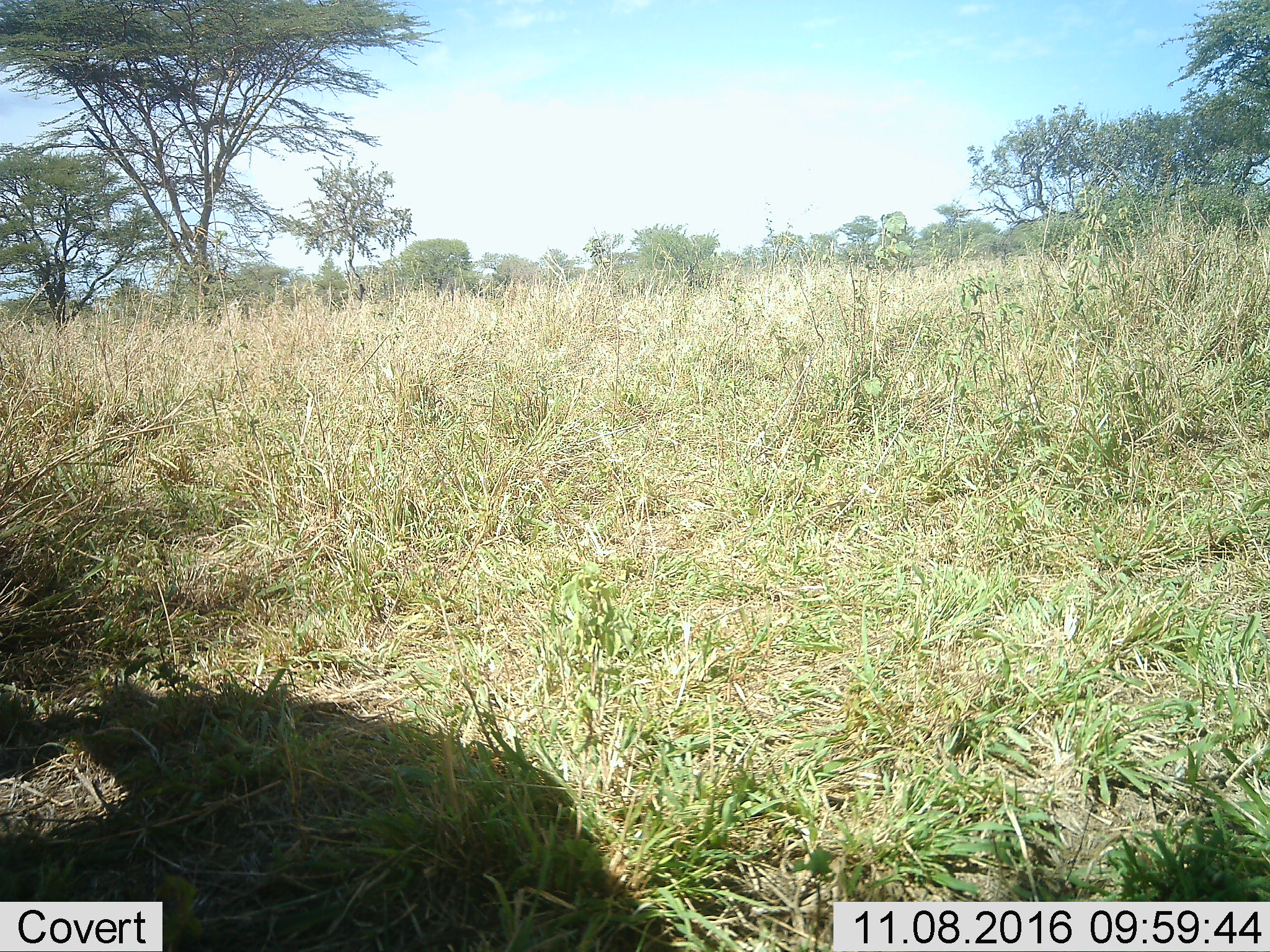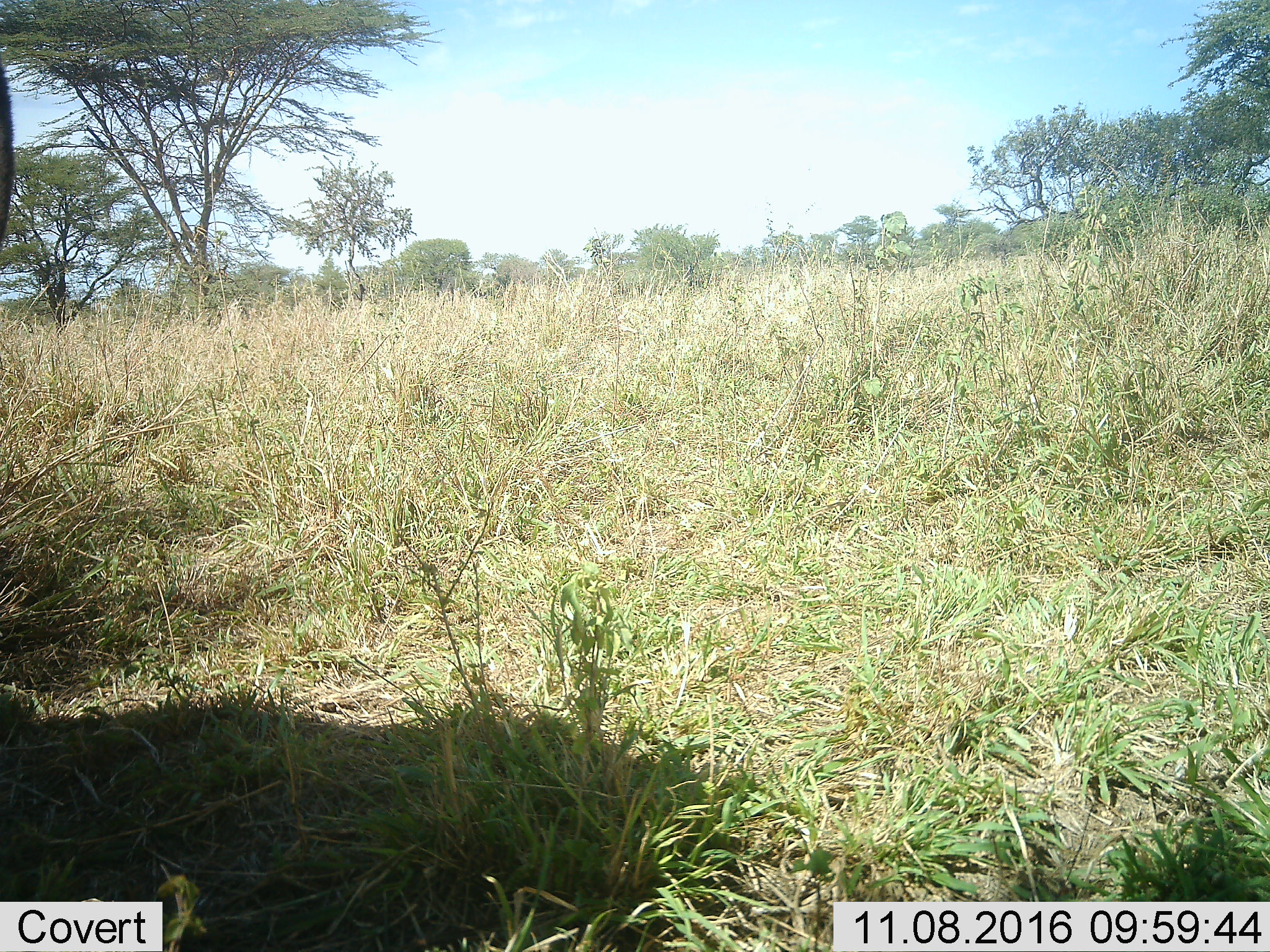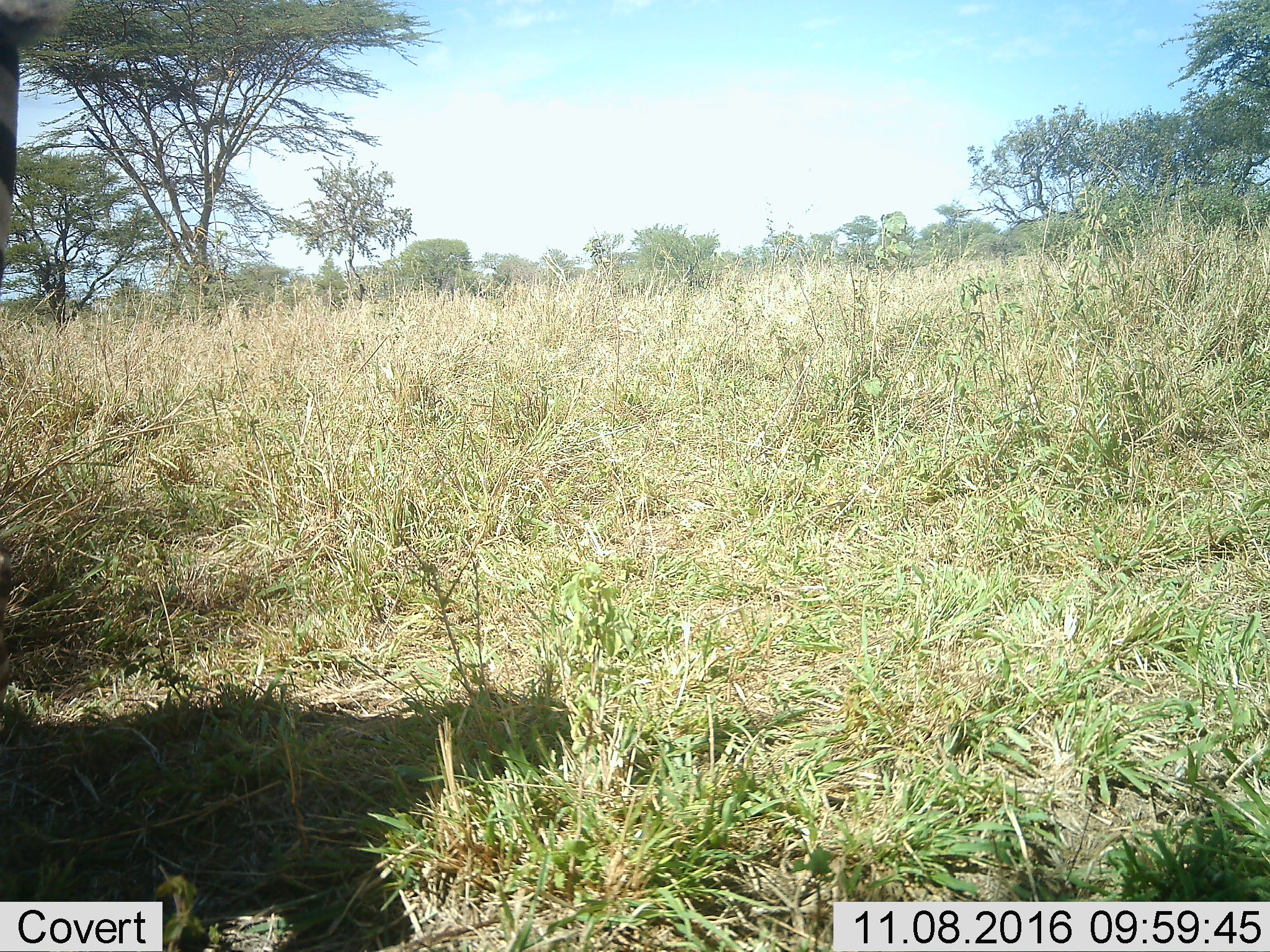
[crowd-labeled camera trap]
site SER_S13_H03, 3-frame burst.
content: unidentified animal